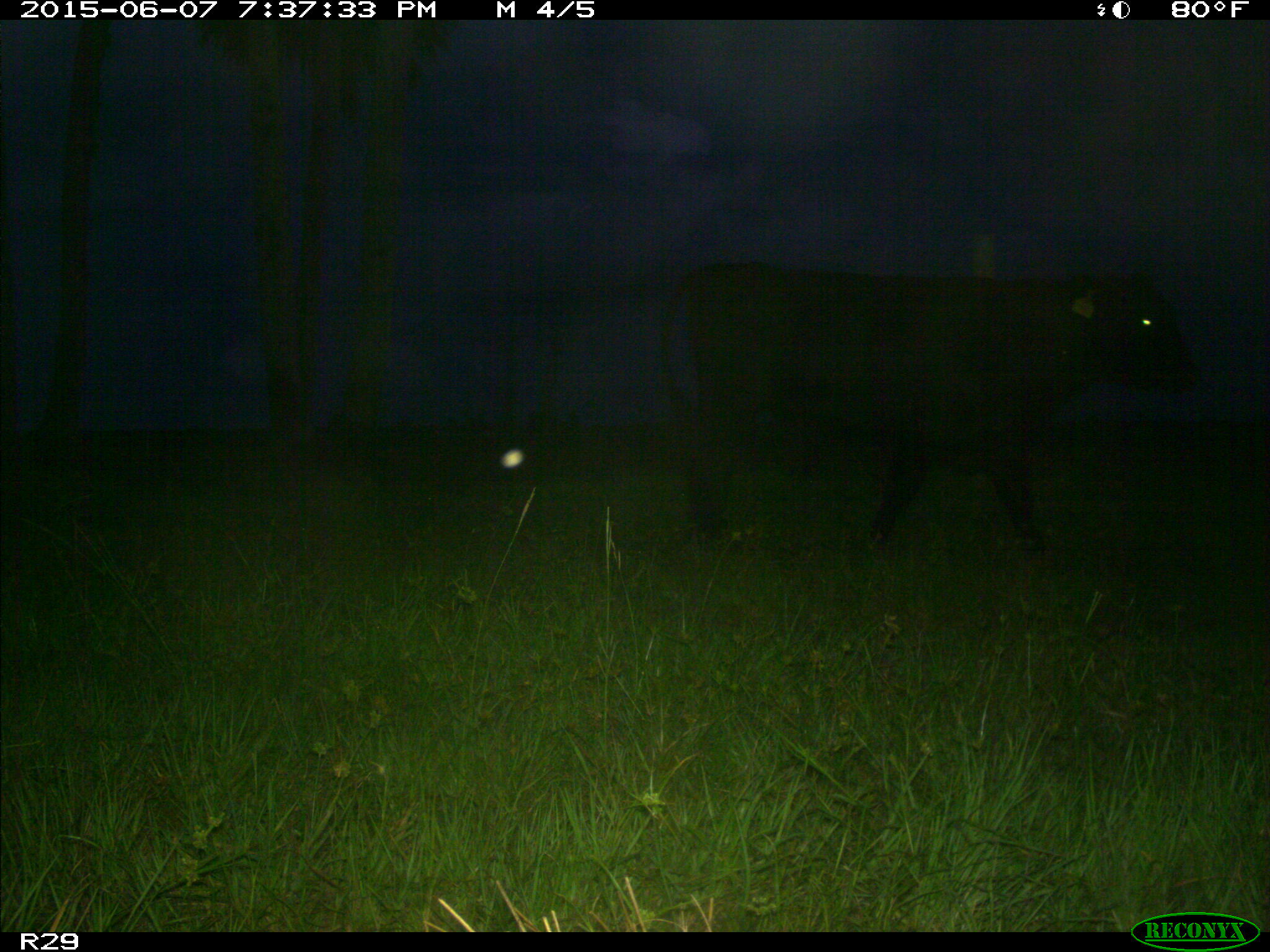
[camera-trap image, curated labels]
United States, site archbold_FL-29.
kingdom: Animalia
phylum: Chordata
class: Mammalia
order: Artiodactyla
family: Bovidae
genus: Bos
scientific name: Bos taurus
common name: domestic cow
Bos taurus (domestic cow).